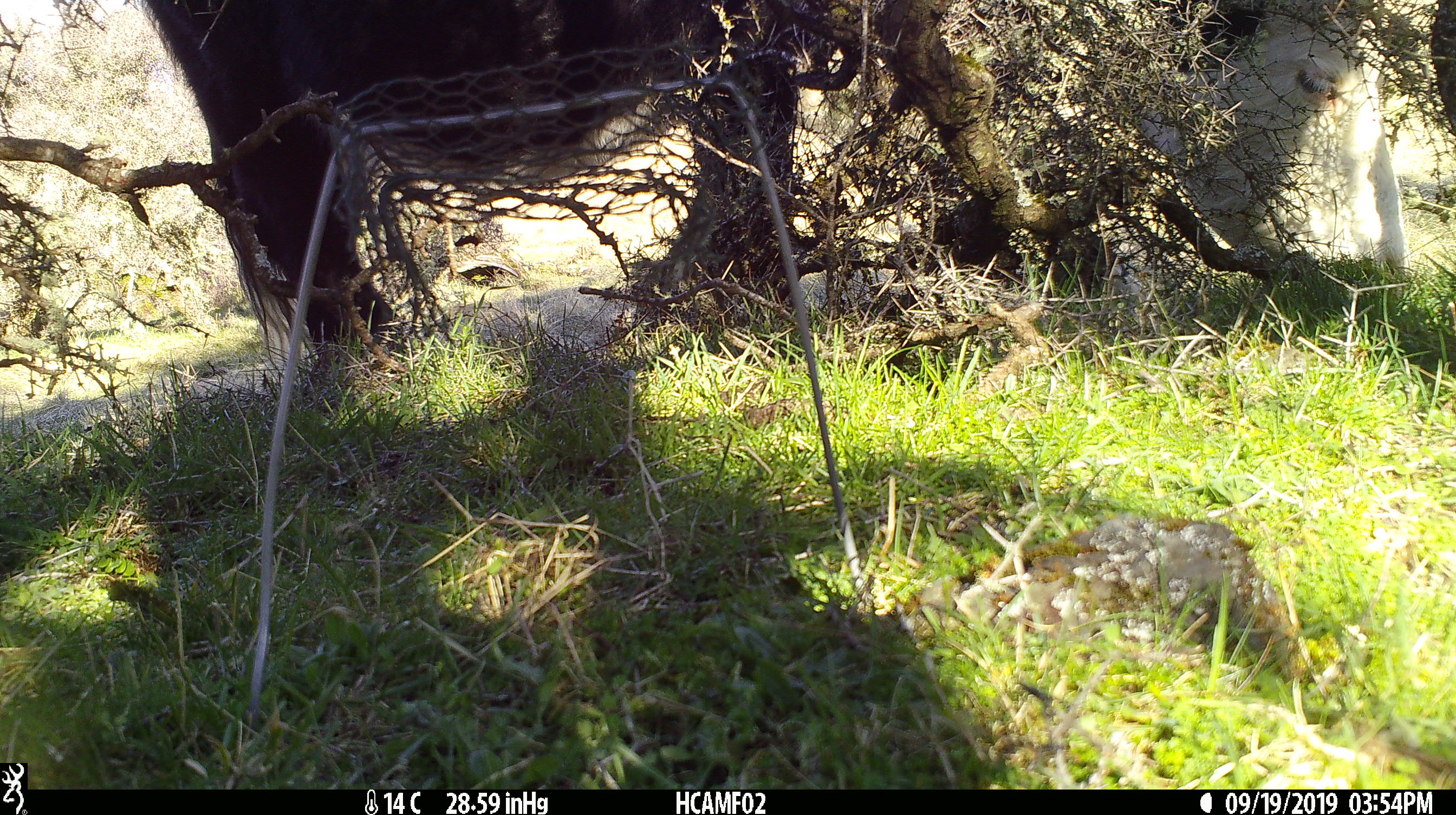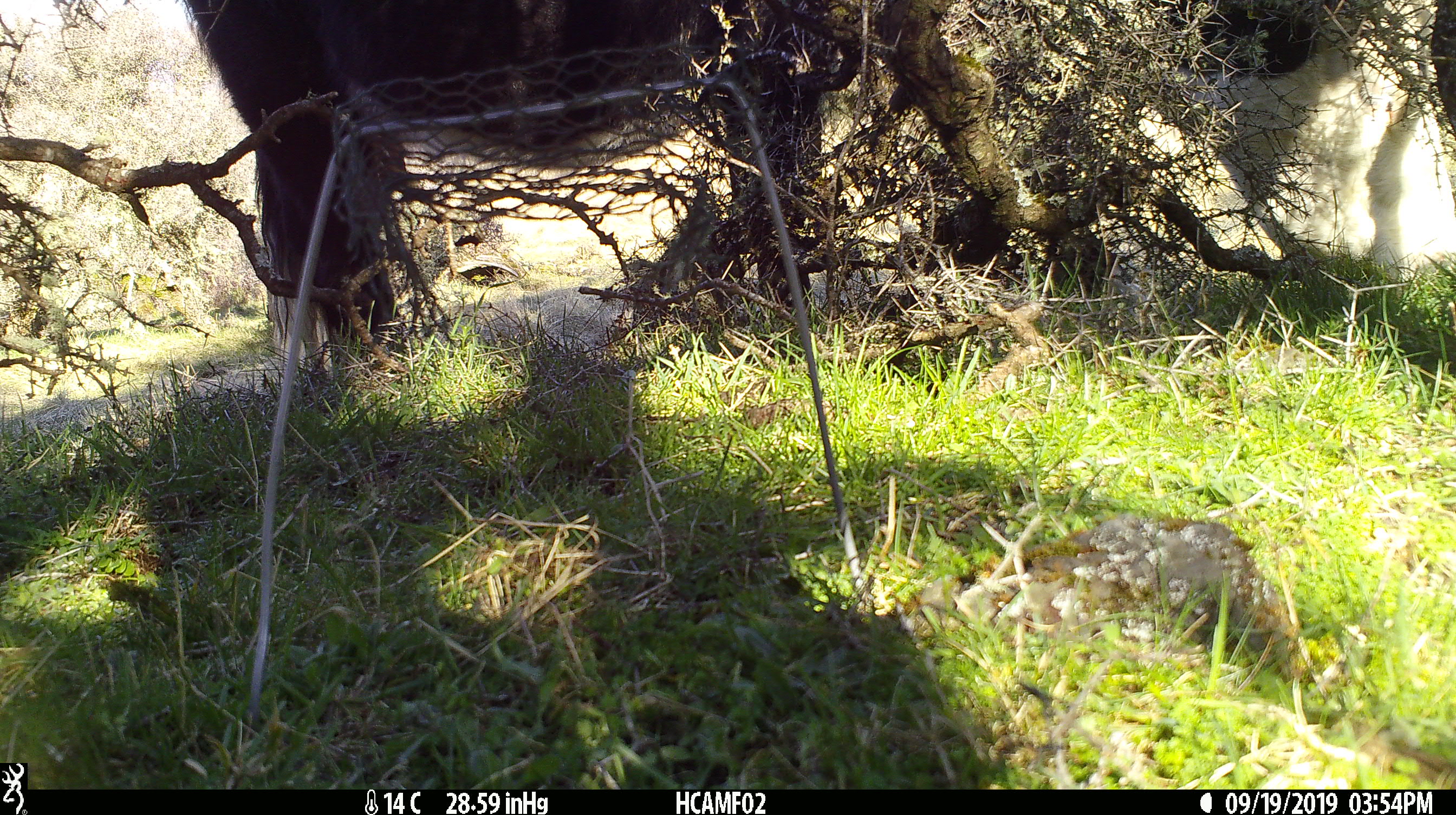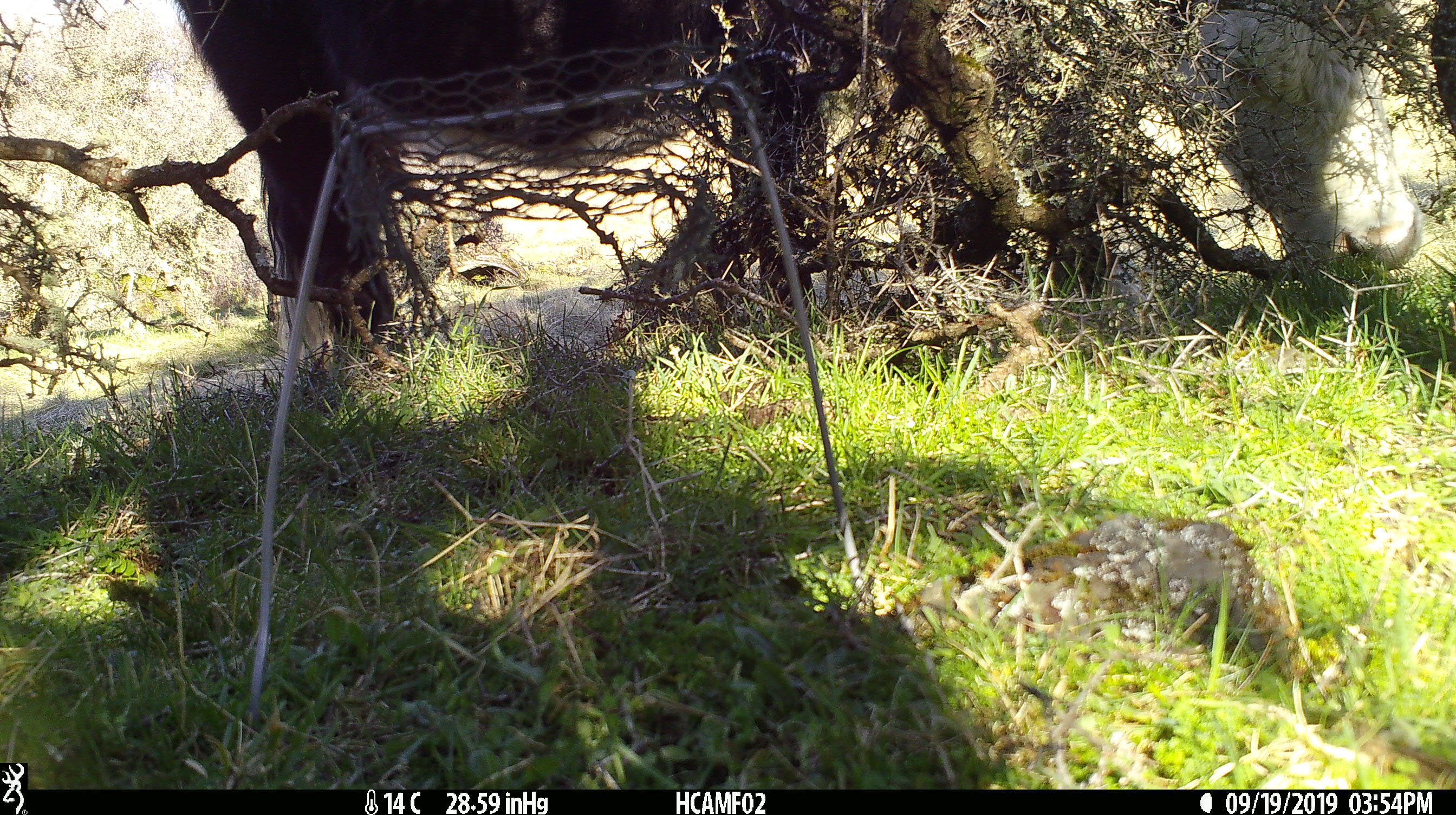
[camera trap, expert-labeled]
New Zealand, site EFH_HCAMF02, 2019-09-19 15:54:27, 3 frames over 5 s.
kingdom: Animalia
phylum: Chordata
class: Mammalia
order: Artiodactyla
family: Bovidae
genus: Bos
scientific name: Bos taurus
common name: domestic cow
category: cow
Cow (domestic cow) (Bos taurus).